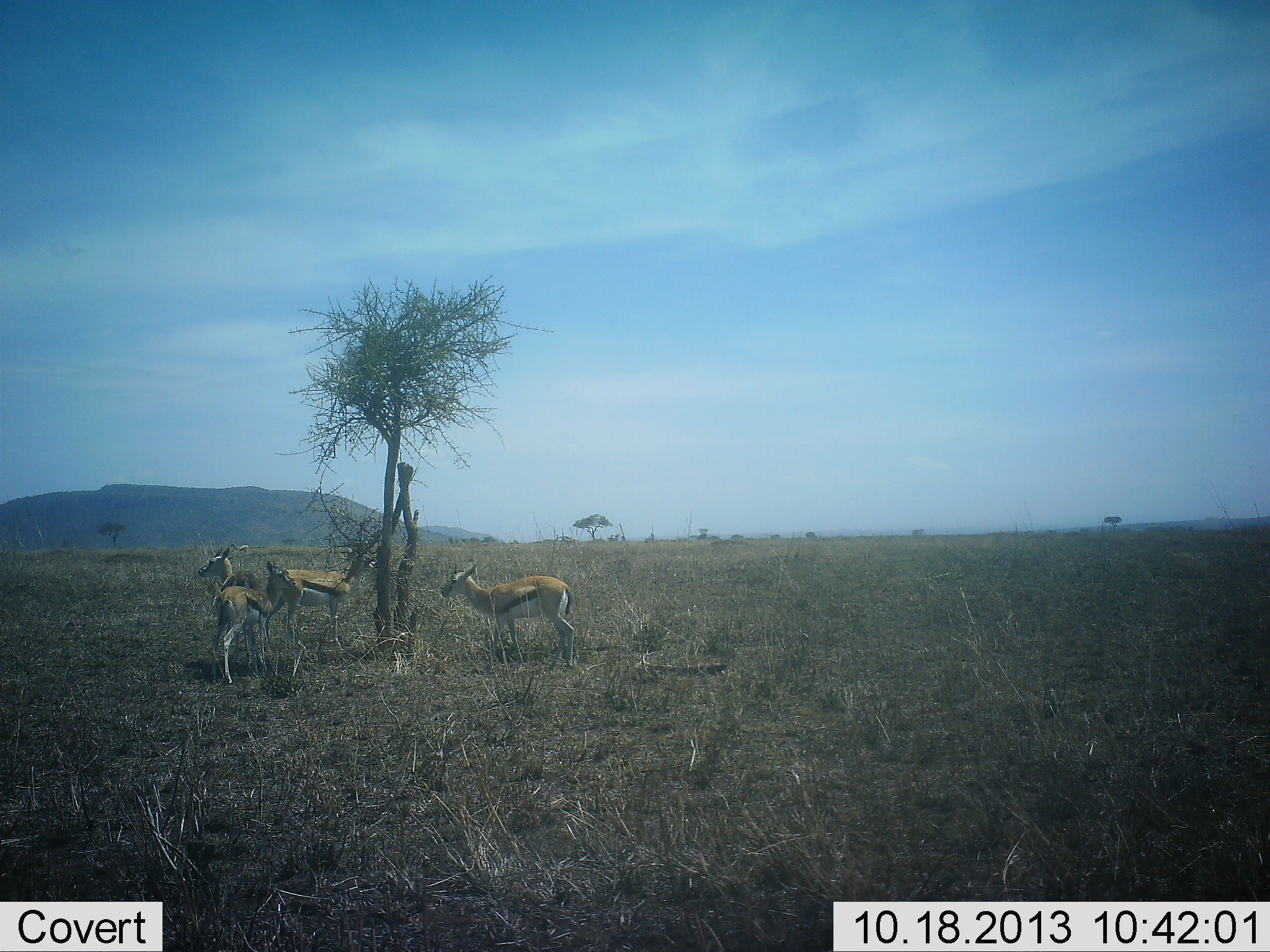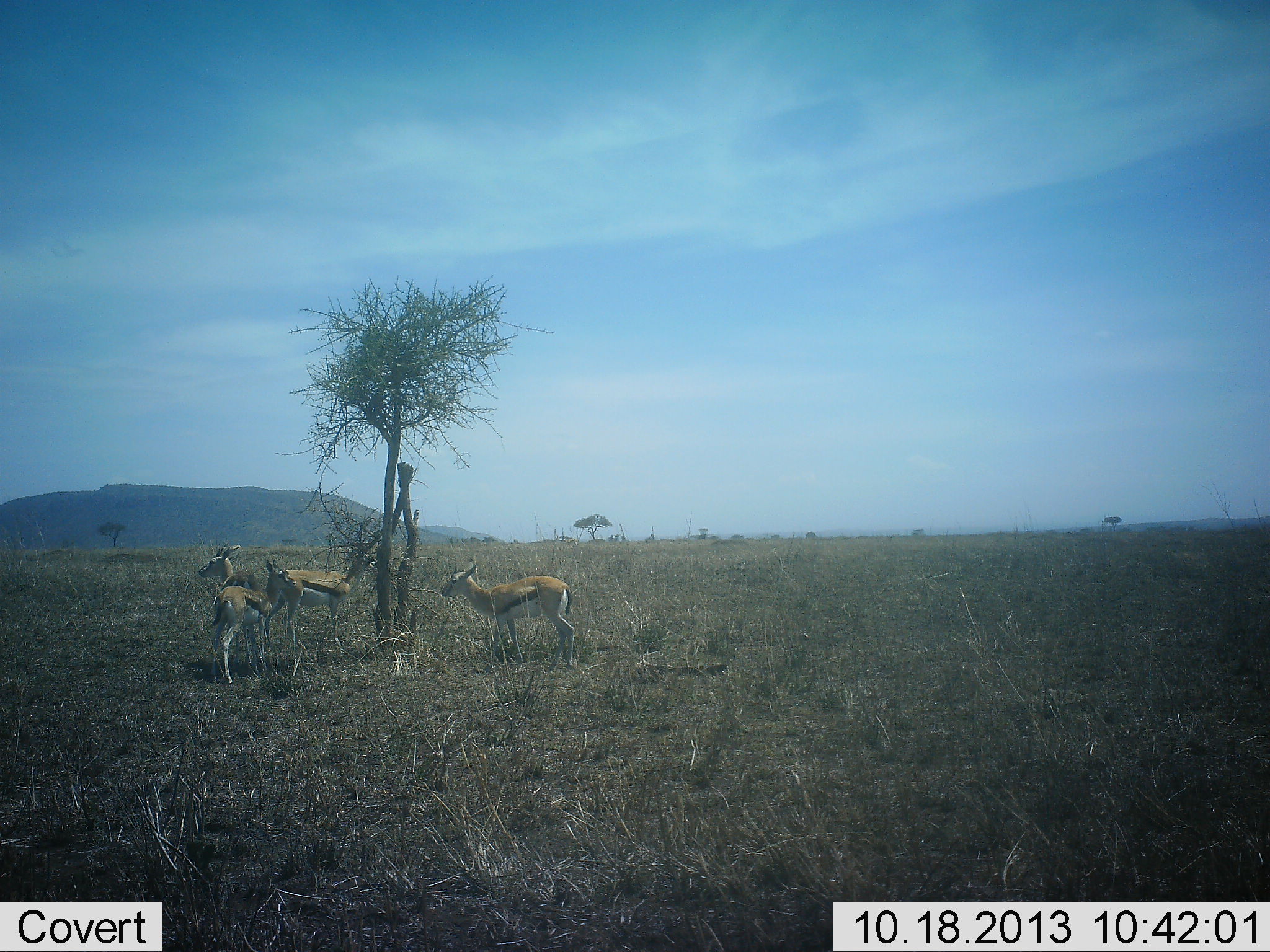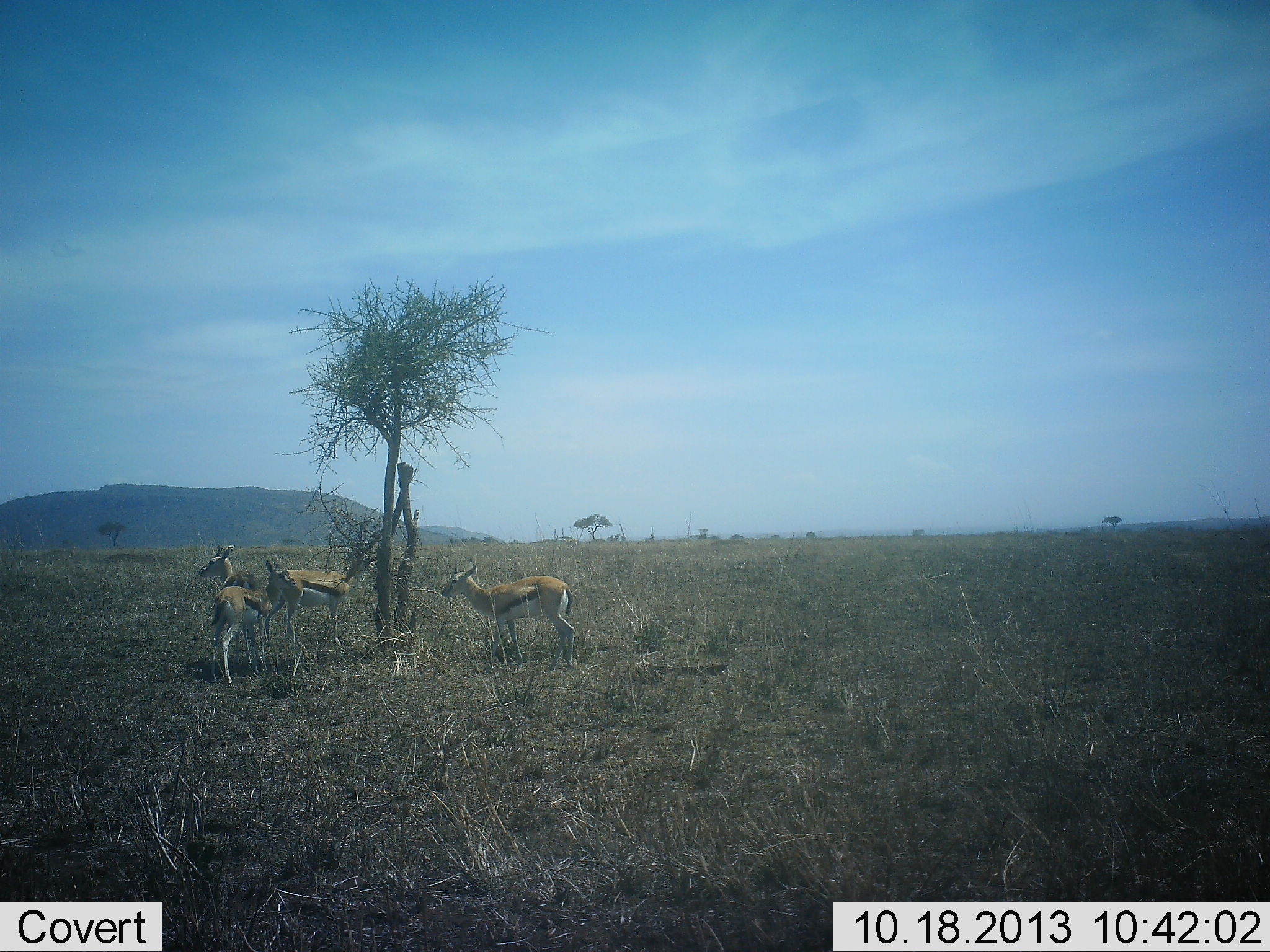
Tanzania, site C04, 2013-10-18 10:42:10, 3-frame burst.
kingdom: Animalia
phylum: Chordata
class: Mammalia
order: Artiodactyla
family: Bovidae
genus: Eudorcas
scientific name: Eudorcas thomsonii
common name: thomson's gazelle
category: gazellethomsons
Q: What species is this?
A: Gazellethomsons (thomson's gazelle) (Eudorcas thomsonii).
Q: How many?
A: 4.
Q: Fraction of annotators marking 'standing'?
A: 80%.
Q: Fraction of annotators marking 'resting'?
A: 10%.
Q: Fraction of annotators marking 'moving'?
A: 10%.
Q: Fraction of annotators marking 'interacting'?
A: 0%.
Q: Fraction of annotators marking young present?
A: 10%.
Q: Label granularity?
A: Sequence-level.